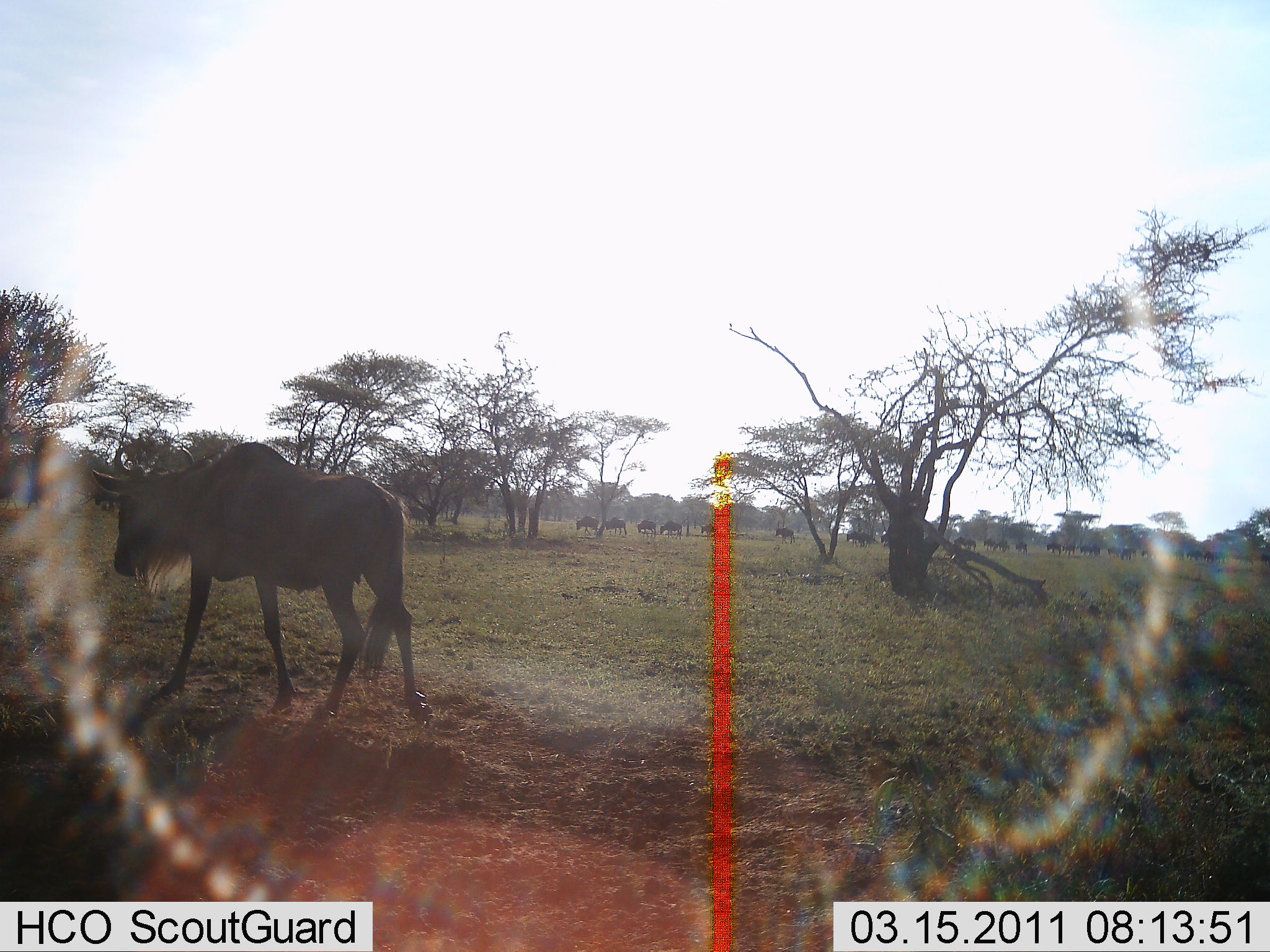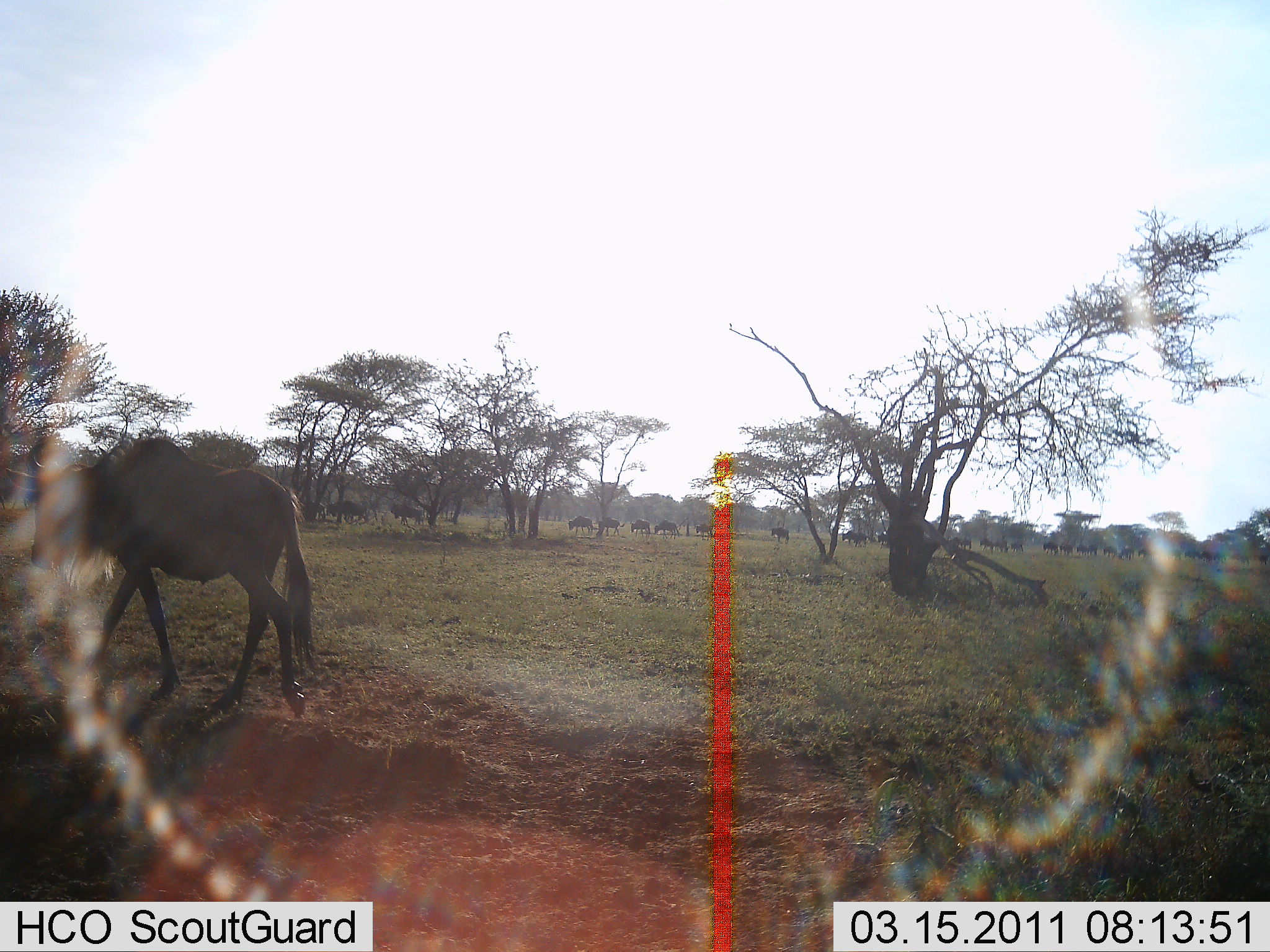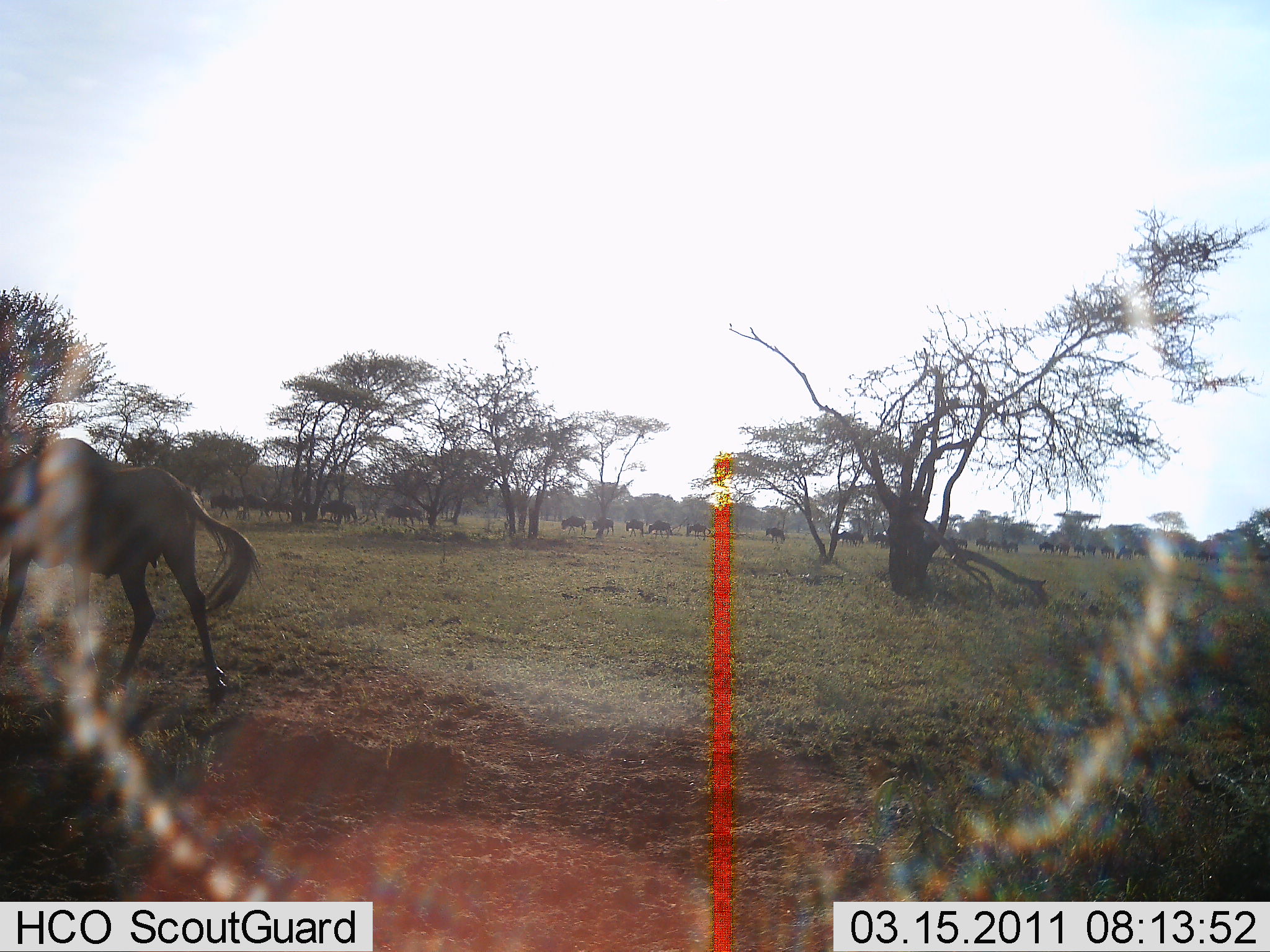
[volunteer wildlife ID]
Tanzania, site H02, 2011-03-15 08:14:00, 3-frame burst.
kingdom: Animalia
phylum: Chordata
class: Mammalia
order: Artiodactyla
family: Bovidae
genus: Connochaetes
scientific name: Connochaetes taurinus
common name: blue wildebeest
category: wildebeest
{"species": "wildebeest (blue wildebeest) (Connochaetes taurinus)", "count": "11-50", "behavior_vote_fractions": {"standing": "14%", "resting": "0%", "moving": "100%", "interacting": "0%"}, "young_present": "0%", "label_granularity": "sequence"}